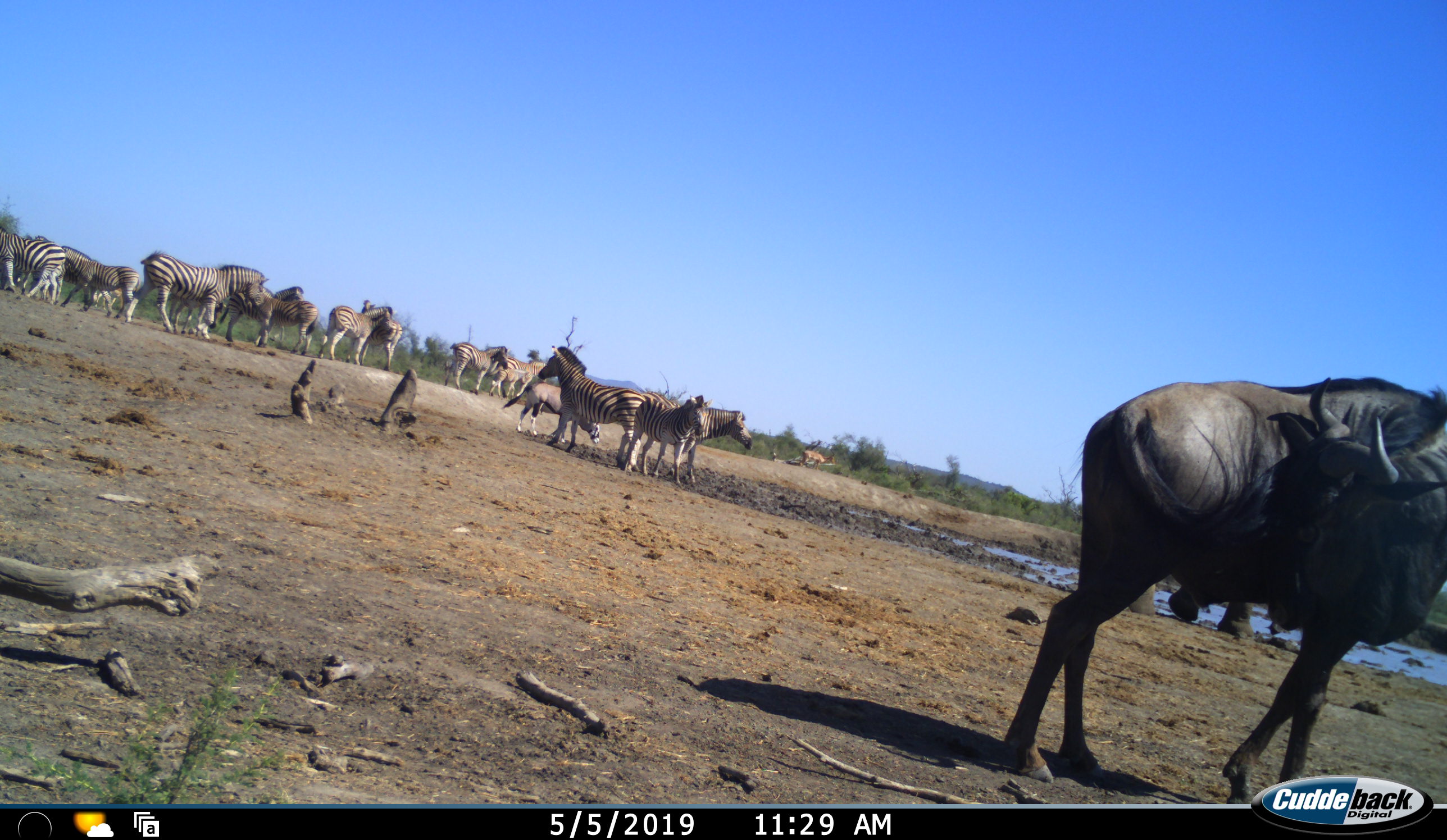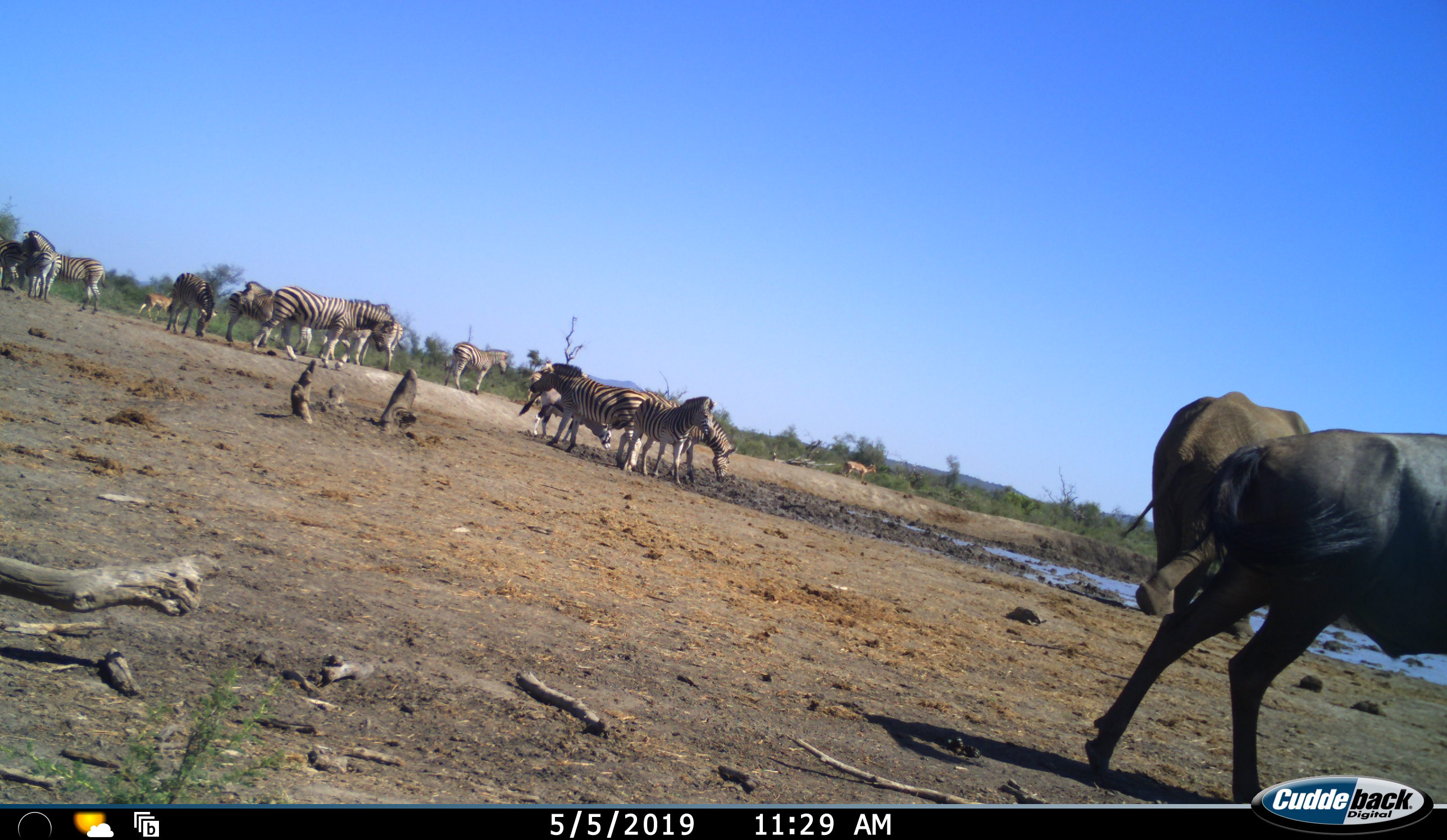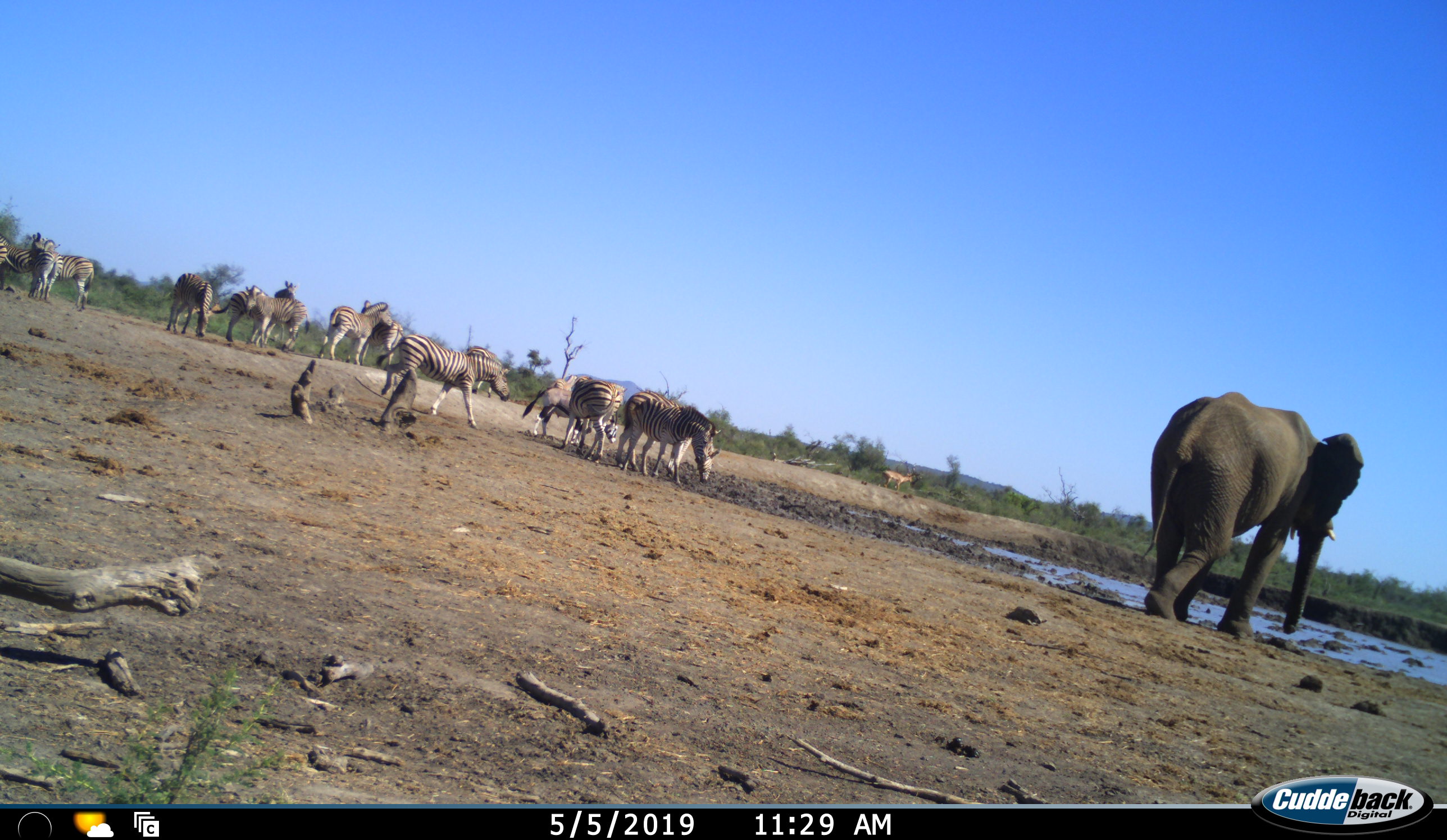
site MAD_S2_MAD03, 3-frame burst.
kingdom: Animalia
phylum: Chordata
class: Mammalia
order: Artiodactyla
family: Bovidae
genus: Connochaetes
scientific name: Connochaetes taurinus taurinus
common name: blue wildebeest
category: wildebeestblue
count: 1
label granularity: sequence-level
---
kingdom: Animalia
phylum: Chordata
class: Mammalia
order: Perissodactyla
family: Equidae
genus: Equus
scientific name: Equus quagga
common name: plains zebra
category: zebraplains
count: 11-50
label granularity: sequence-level